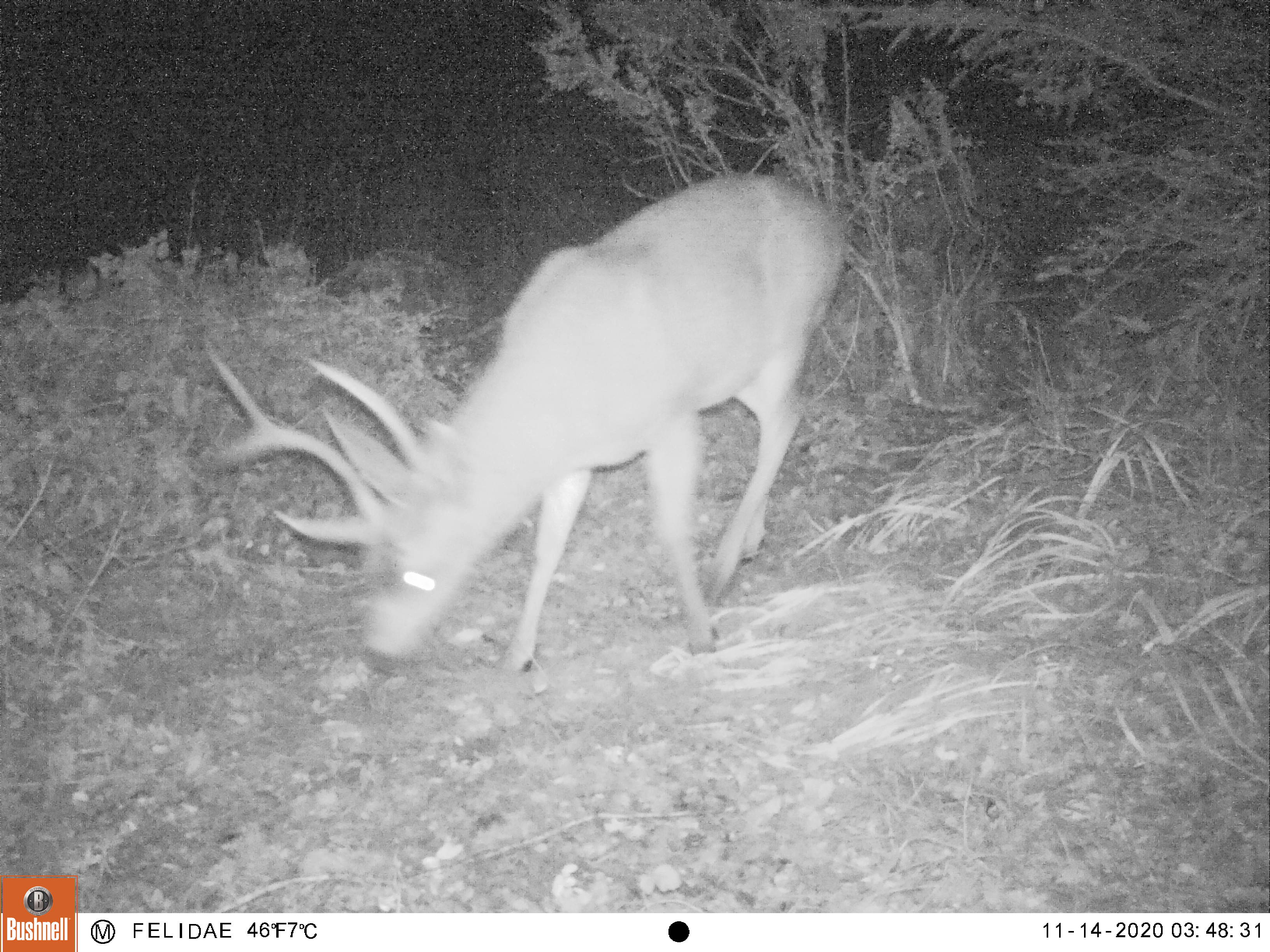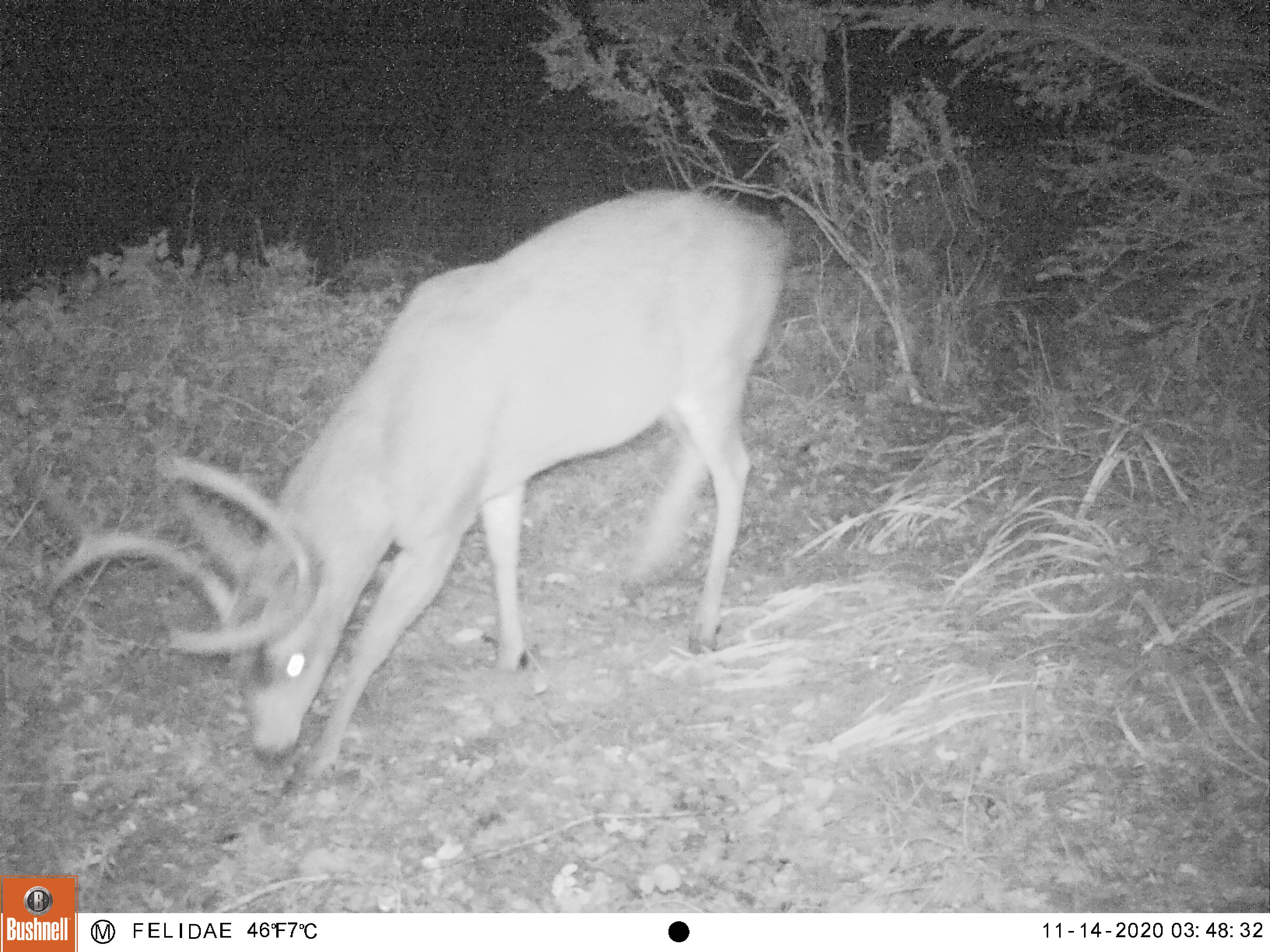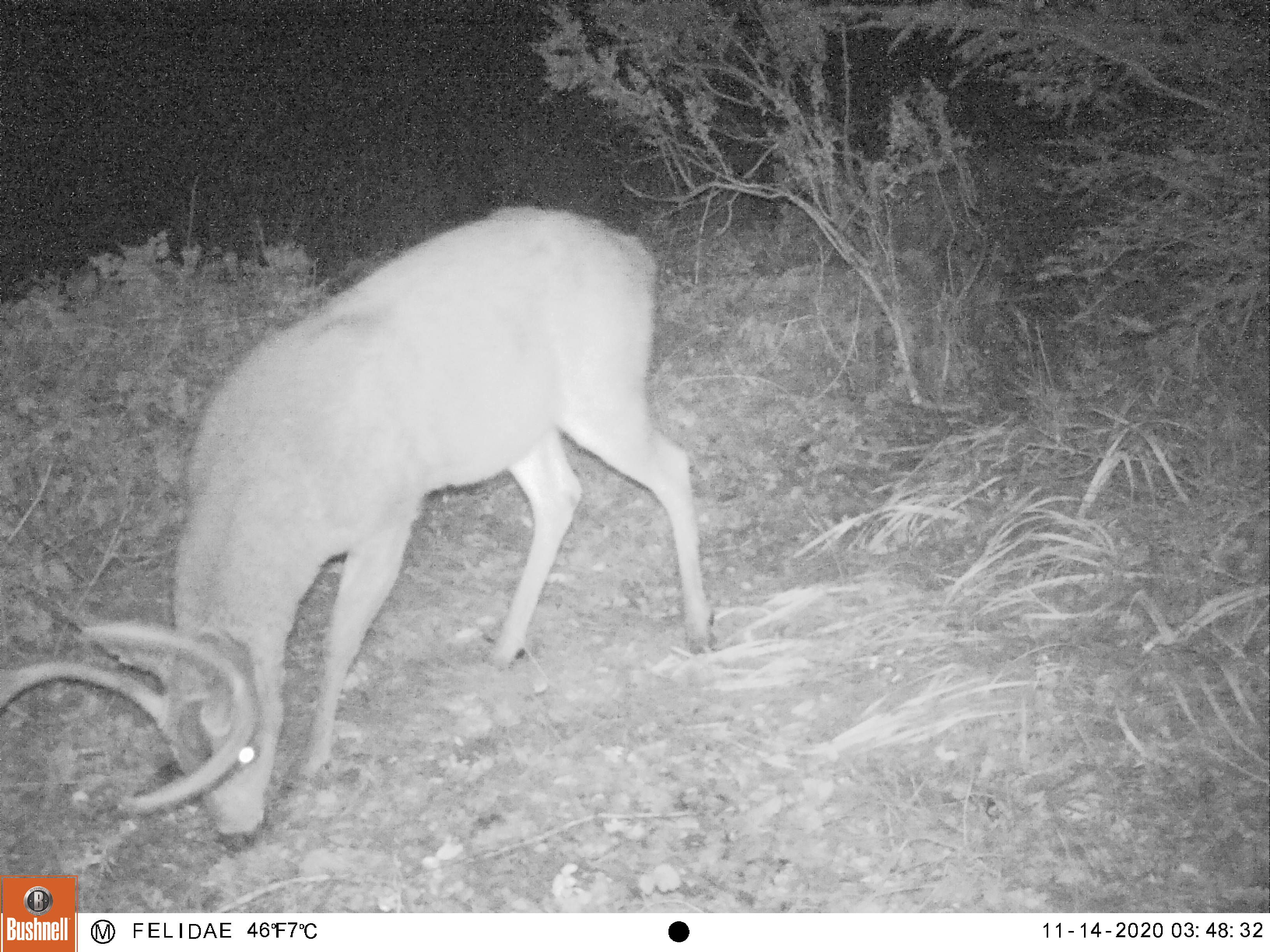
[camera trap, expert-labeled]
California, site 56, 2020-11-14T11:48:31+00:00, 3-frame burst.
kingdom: Animalia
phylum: Chordata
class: Mammalia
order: Artiodactyla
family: Cervidae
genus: Odocoileus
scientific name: Odocoileus hemionus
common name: mule deer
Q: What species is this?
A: Mule deer (Odocoileus hemionus).